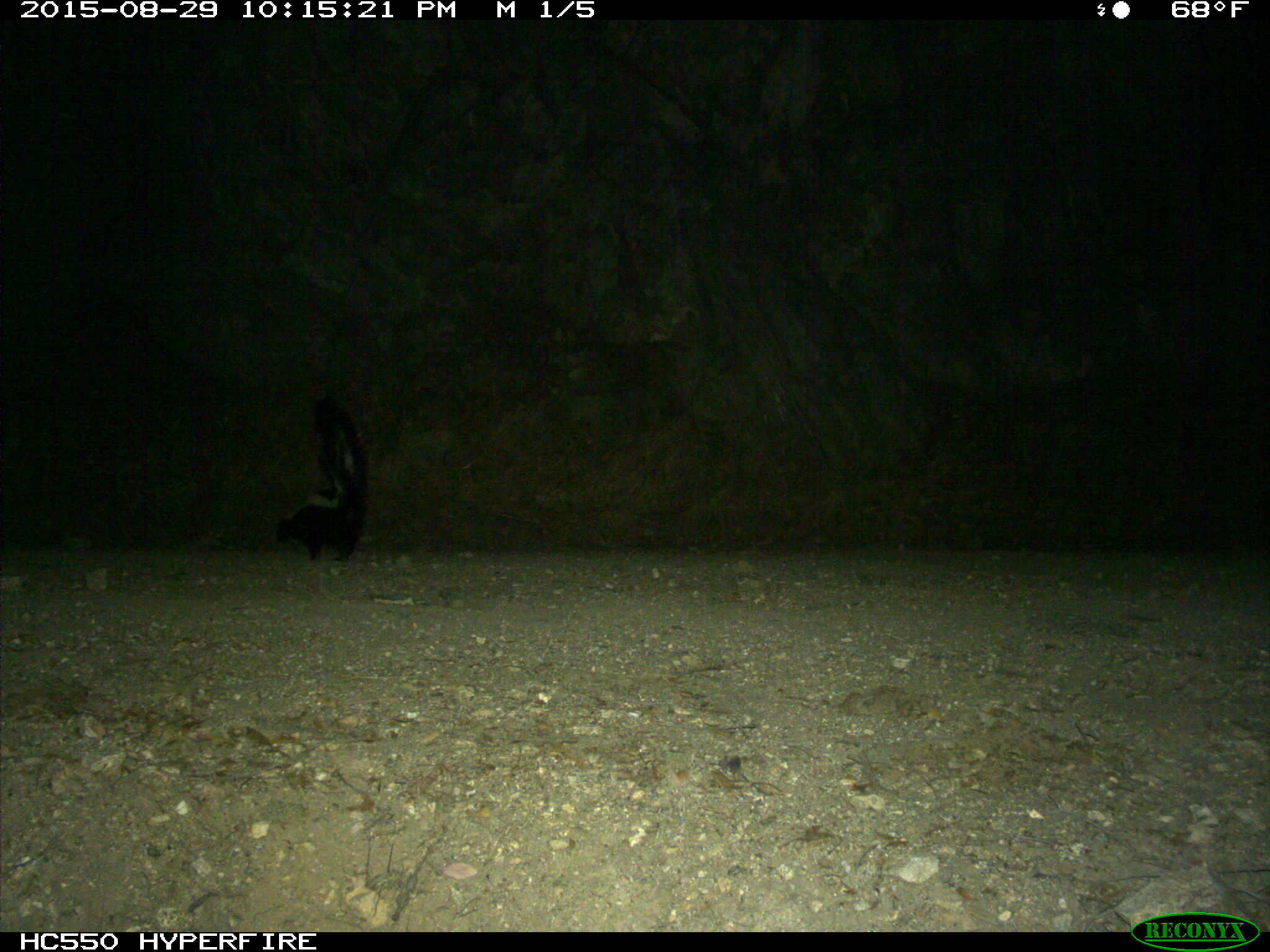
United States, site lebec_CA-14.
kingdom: Animalia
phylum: Chordata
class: Mammalia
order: Carnivora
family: Mephitidae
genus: Mephitis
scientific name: Mephitis mephitis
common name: striped skunk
Mephitis mephitis (striped skunk).